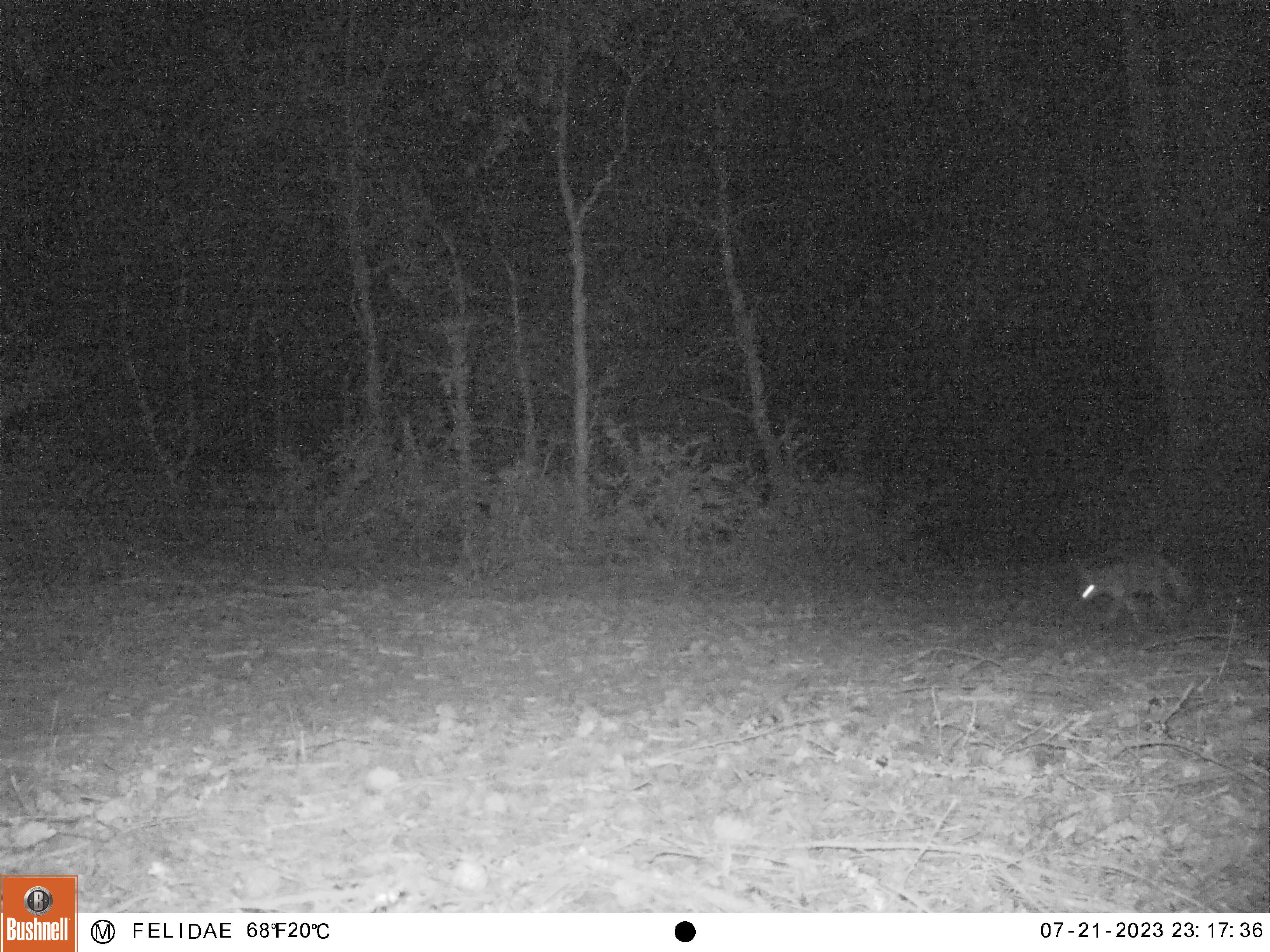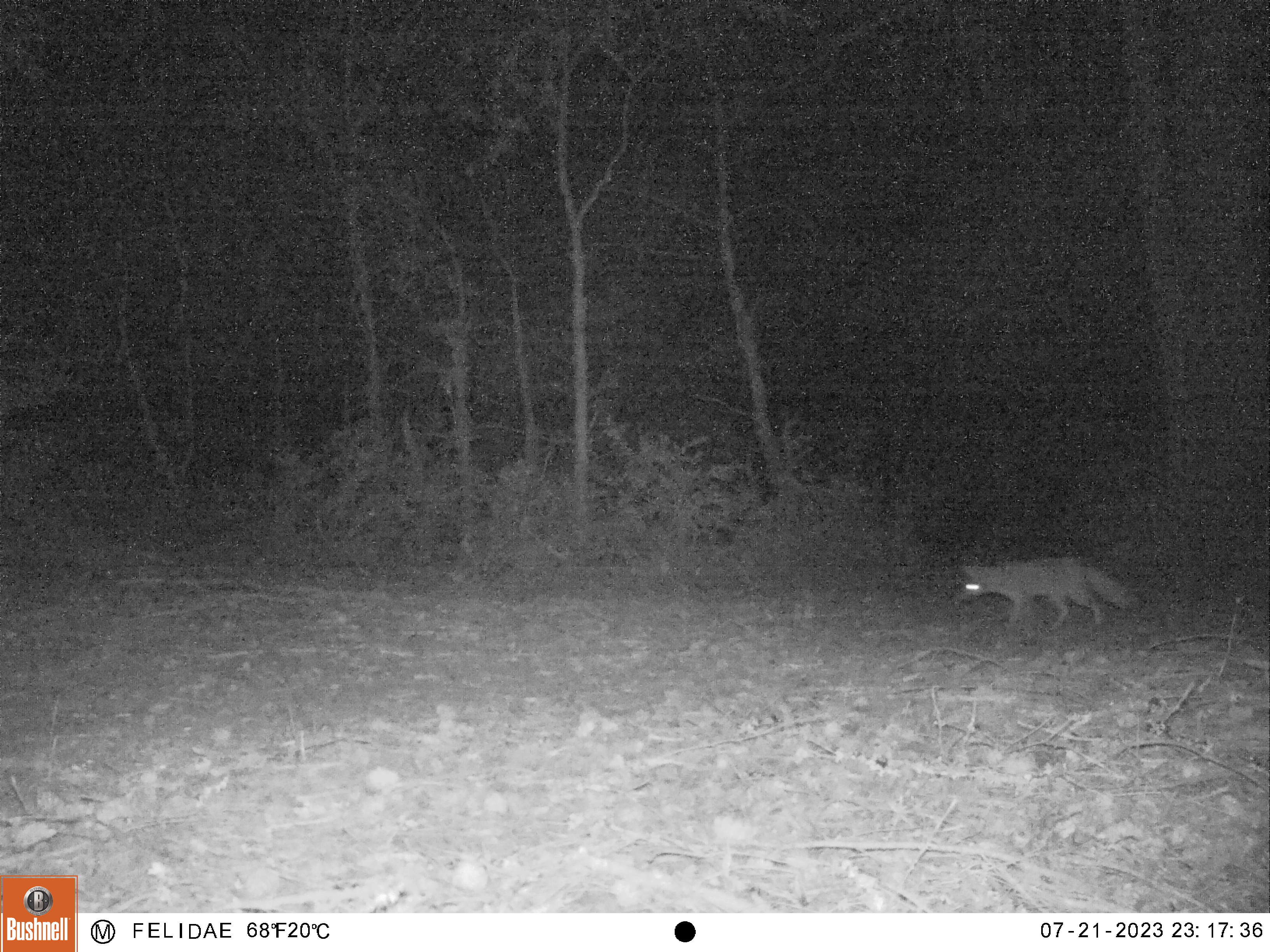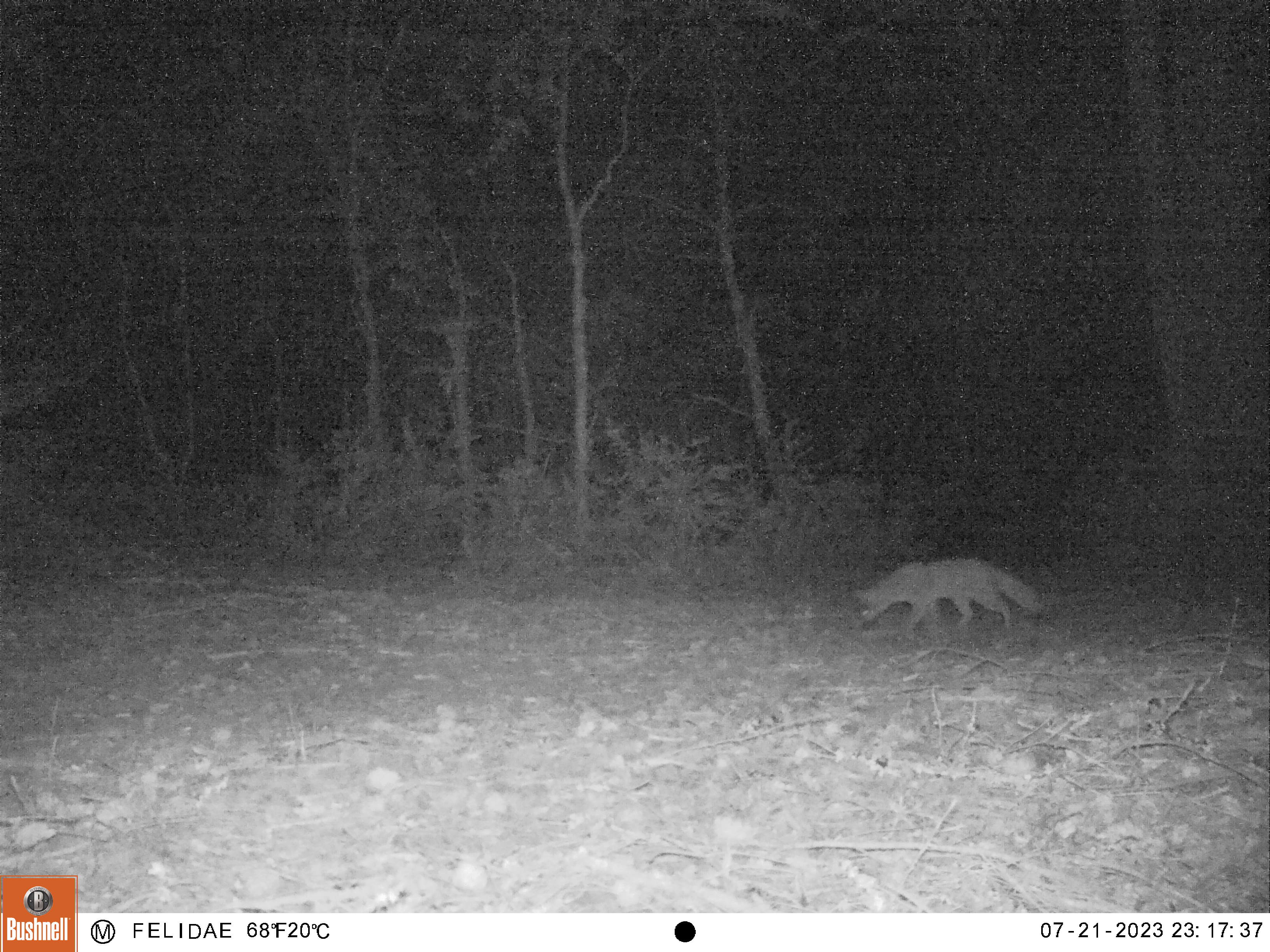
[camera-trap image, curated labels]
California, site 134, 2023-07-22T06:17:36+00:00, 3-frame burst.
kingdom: Animalia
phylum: Chordata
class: Mammalia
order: Carnivora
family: Canidae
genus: Urocyon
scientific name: Urocyon cinereoargenteus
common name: gray fox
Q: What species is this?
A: Gray fox (Urocyon cinereoargenteus).